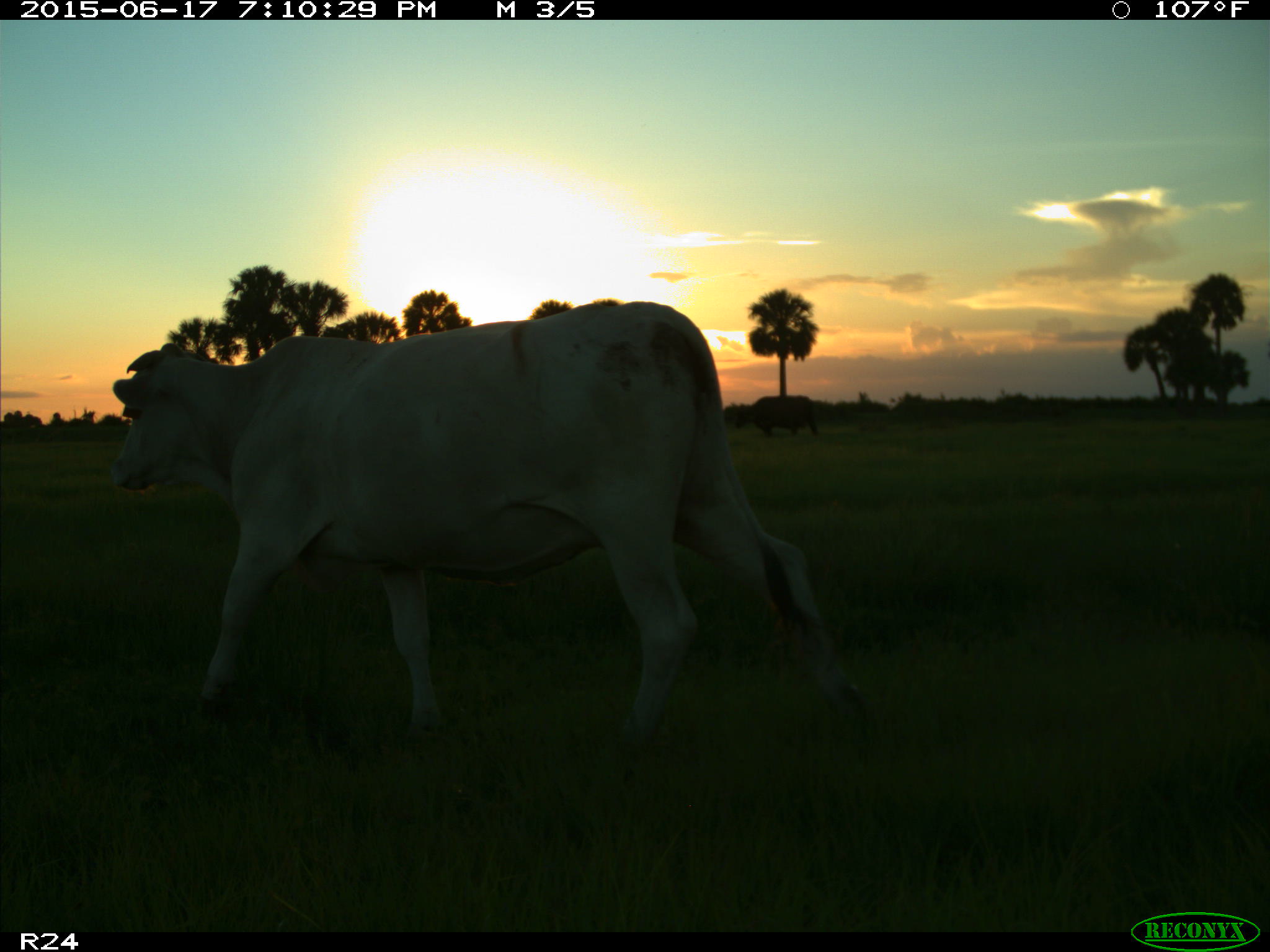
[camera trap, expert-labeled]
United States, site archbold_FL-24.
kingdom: Animalia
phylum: Chordata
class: Mammalia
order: Artiodactyla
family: Bovidae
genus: Bos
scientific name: Bos taurus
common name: domestic cow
Bos taurus (domestic cow).